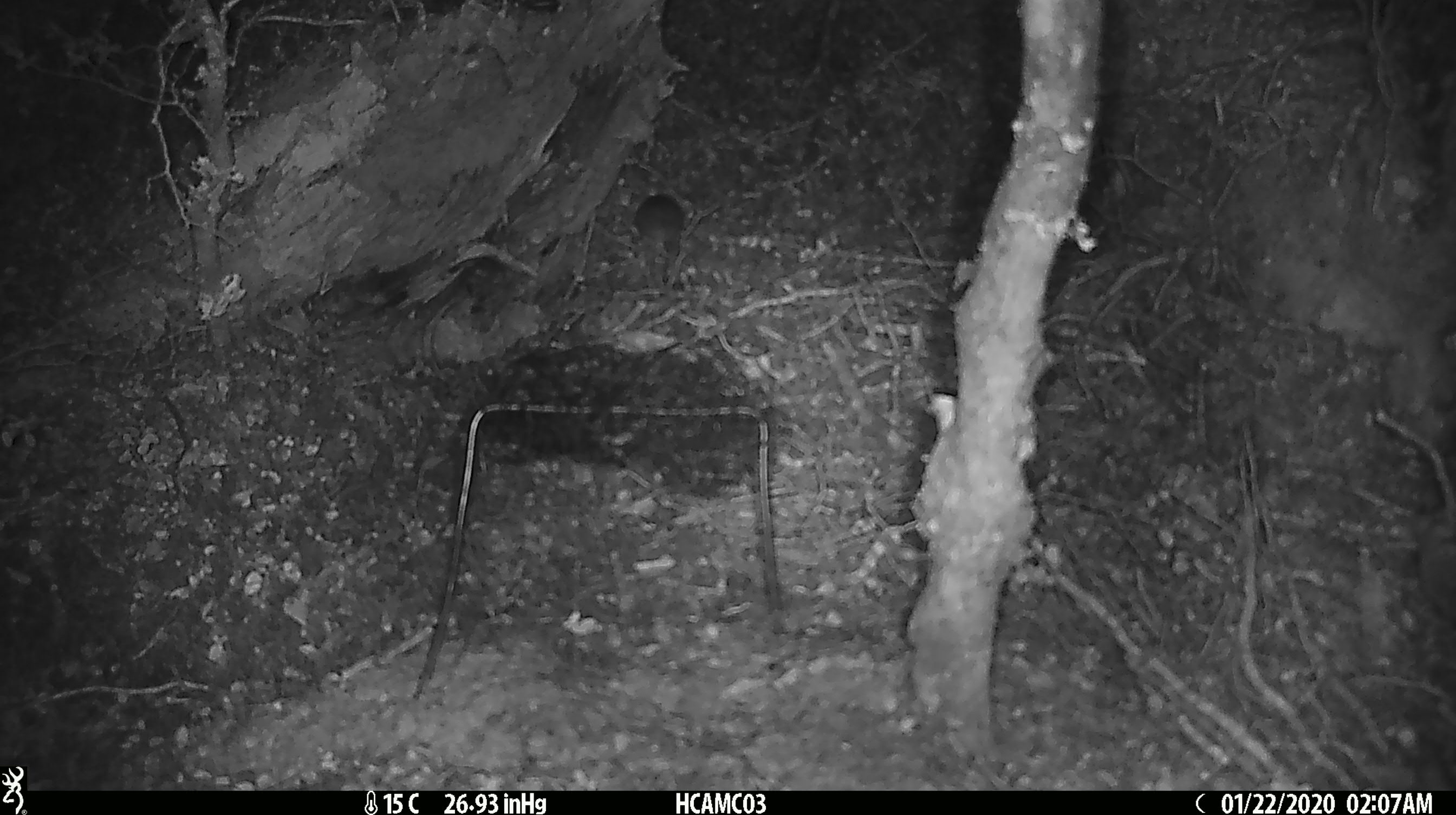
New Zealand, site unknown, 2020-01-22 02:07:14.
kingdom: Animalia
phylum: Chordata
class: Mammalia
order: Rodentia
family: Muridae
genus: Mus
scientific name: Mus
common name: mouse